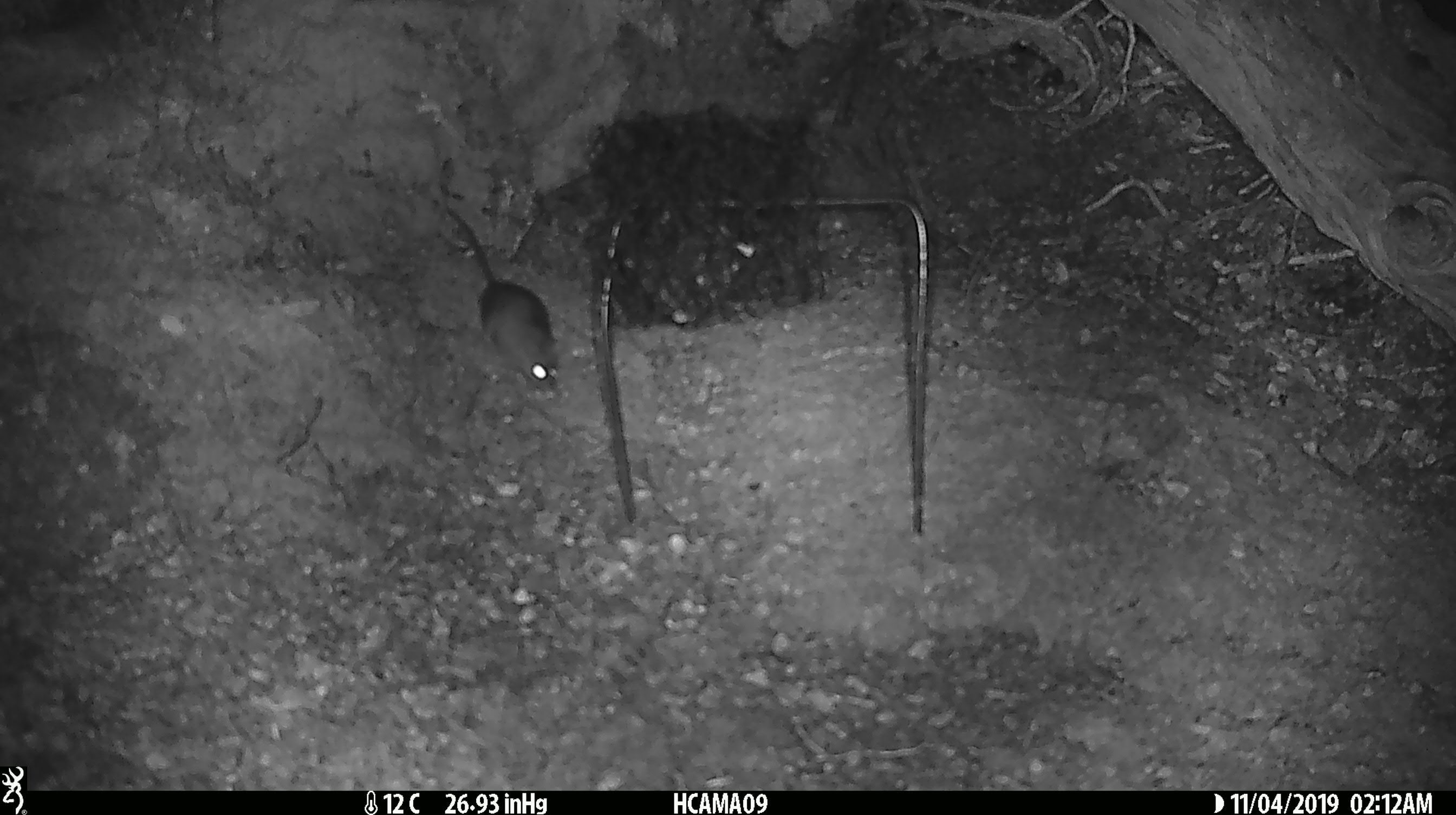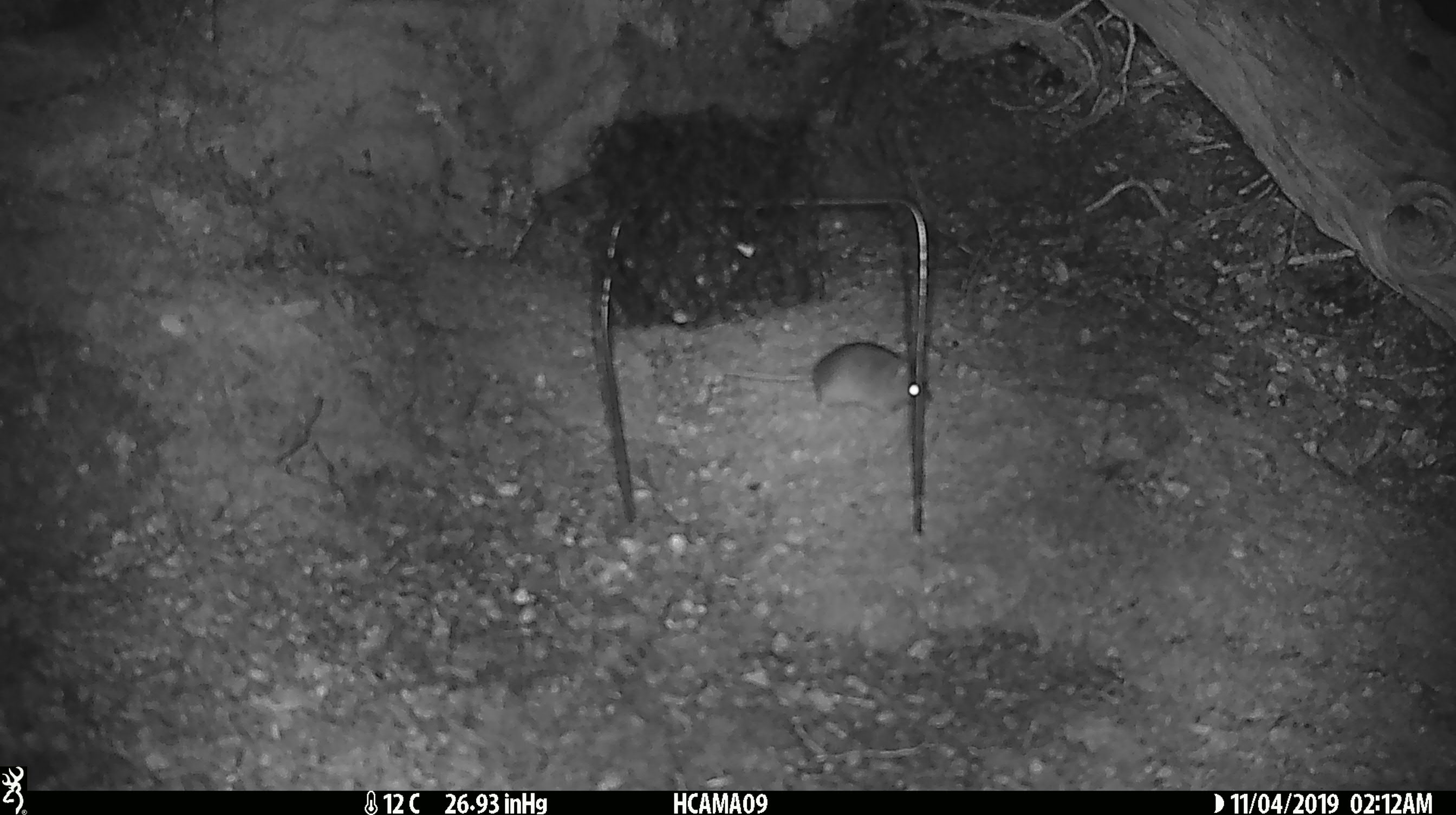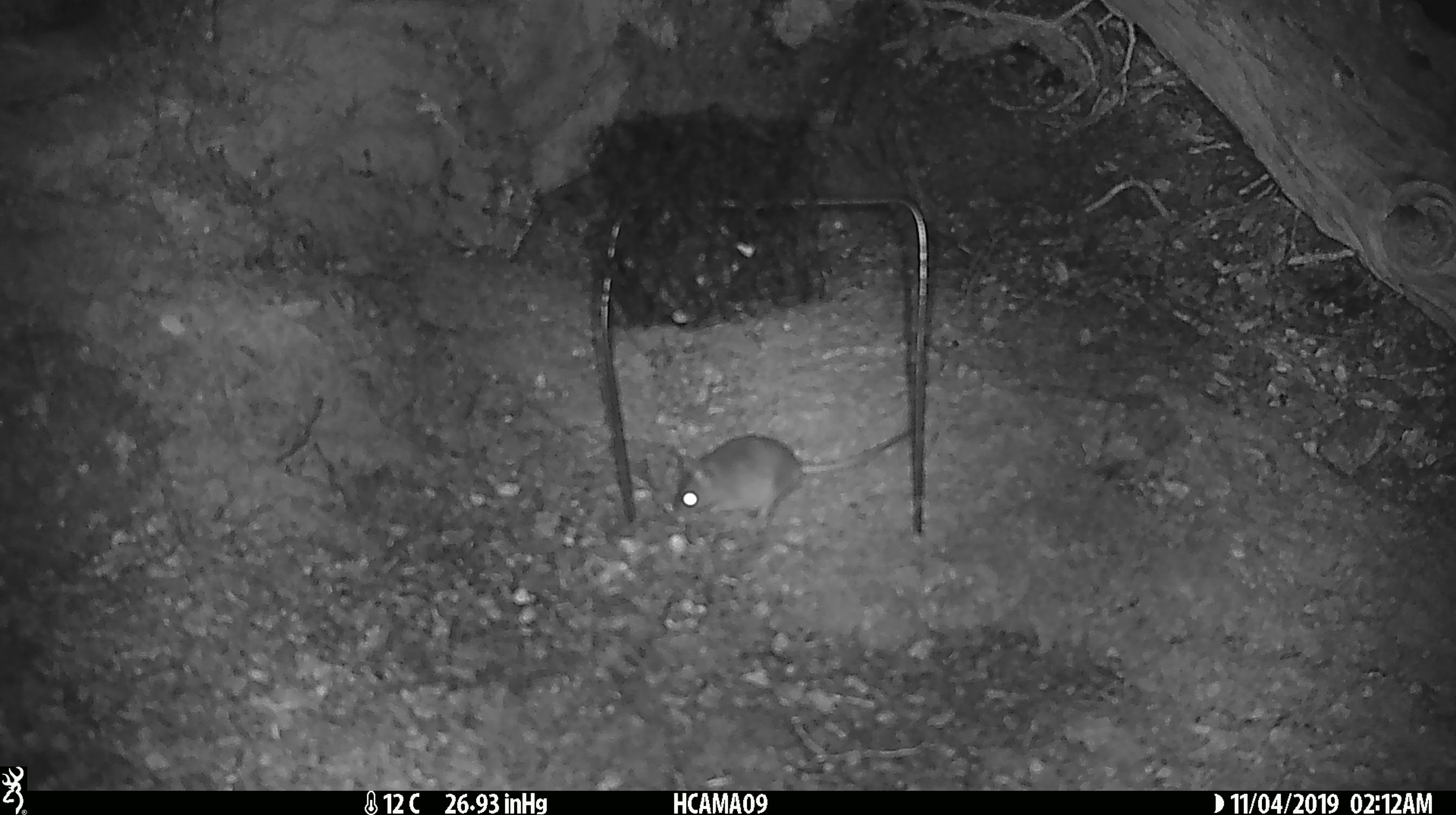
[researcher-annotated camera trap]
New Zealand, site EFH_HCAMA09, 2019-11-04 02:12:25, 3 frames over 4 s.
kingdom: Animalia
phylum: Chordata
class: Mammalia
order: Rodentia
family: Muridae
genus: Mus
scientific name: Mus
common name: mouse